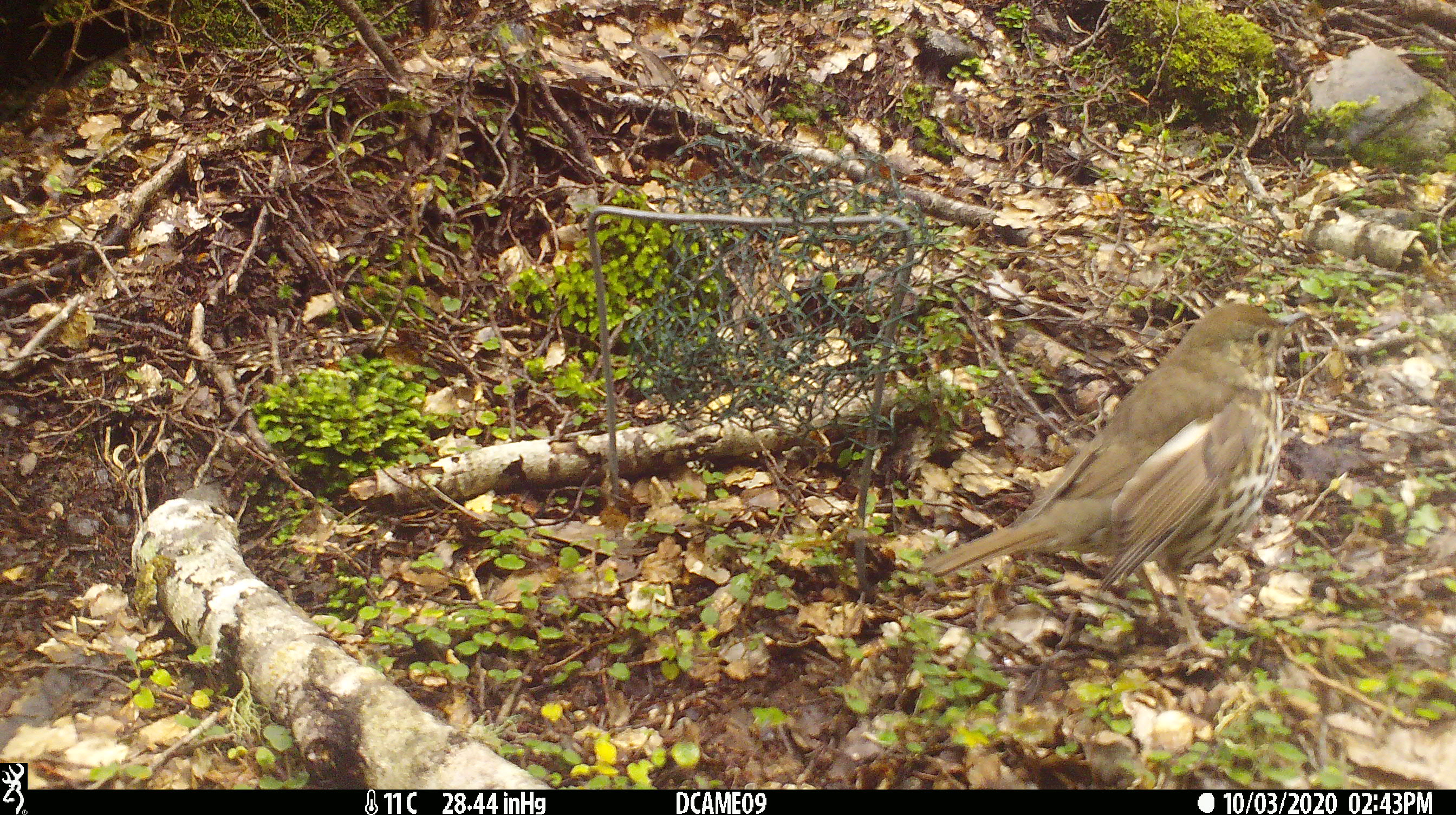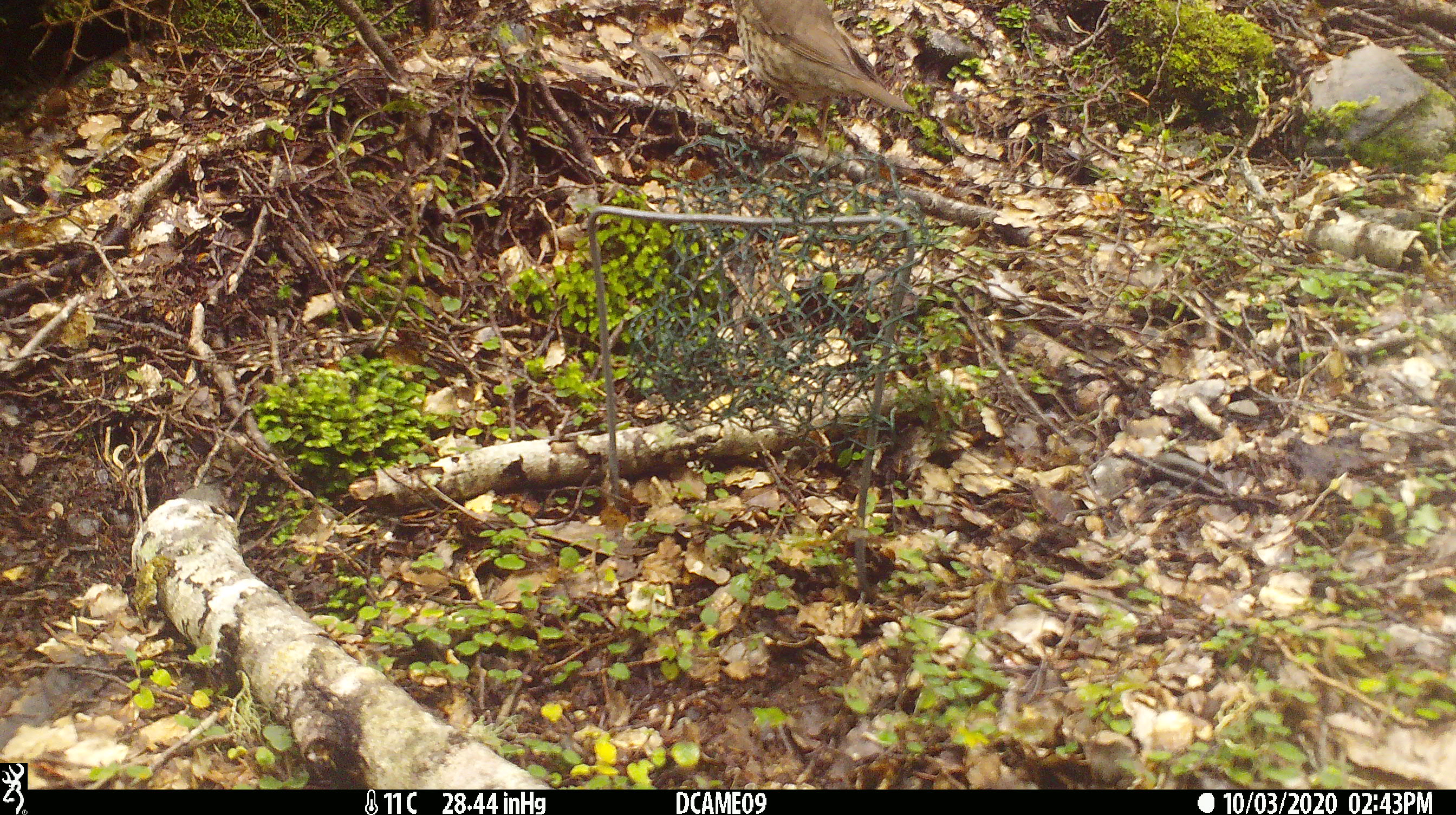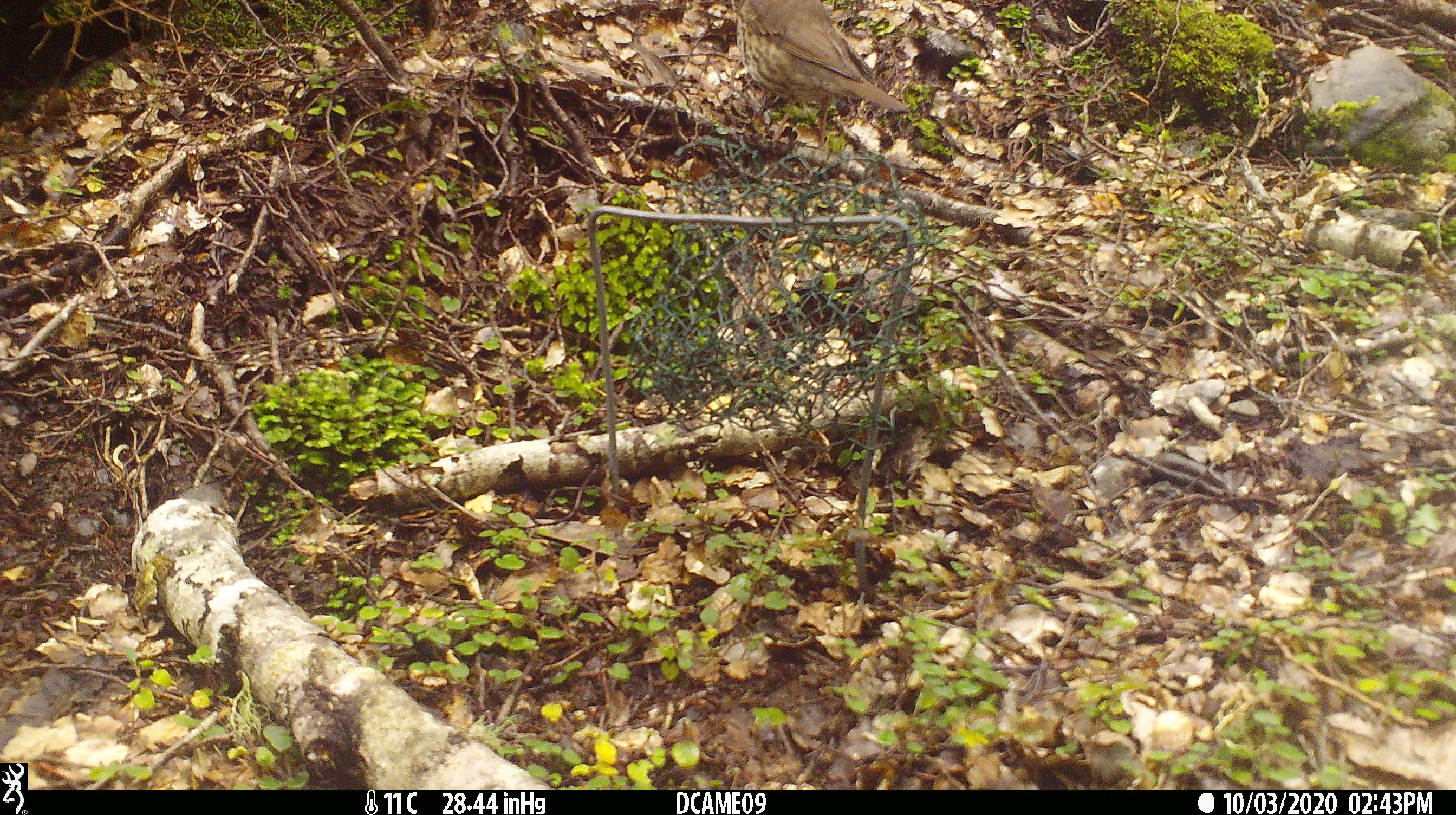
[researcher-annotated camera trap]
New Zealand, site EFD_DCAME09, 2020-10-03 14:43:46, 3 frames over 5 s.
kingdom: Animalia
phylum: Chordata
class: Aves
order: Passeriformes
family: Turdidae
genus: Turdus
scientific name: Turdus philomelos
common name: song thrush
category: thrush